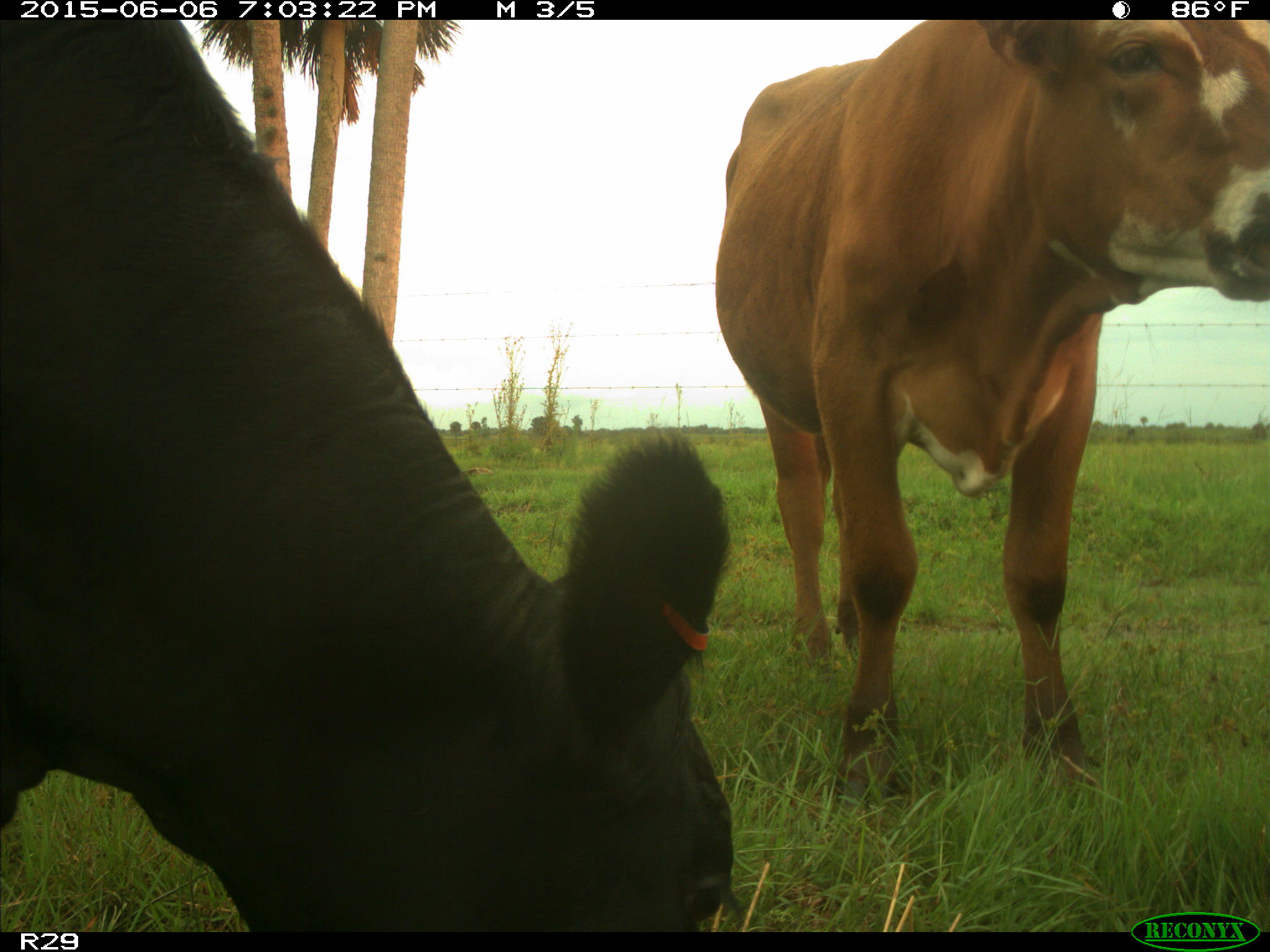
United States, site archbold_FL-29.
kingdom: Animalia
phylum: Chordata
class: Mammalia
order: Artiodactyla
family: Bovidae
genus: Bos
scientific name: Bos taurus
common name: domestic cow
Bos taurus (domestic cow).